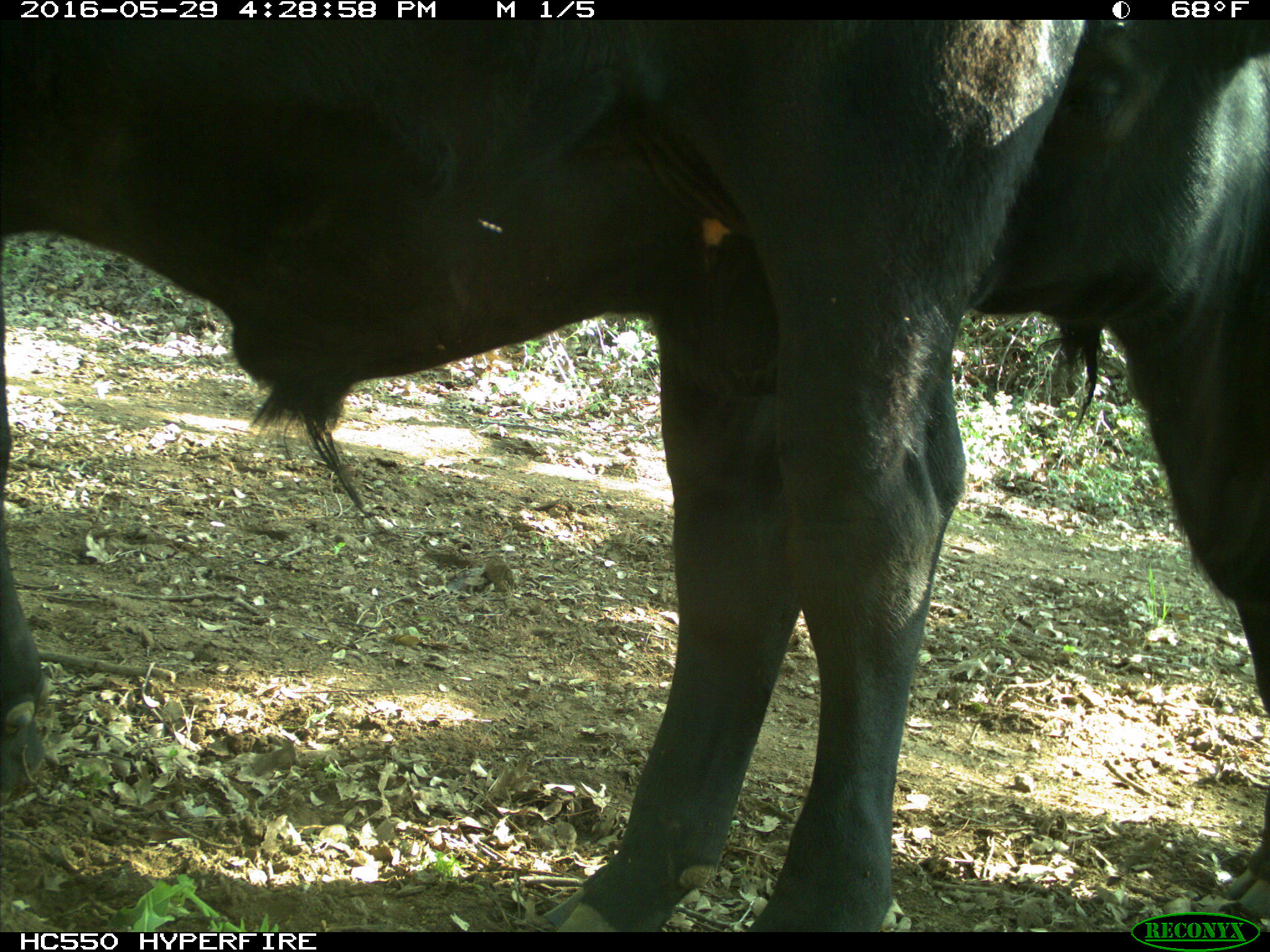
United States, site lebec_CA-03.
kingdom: Animalia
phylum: Chordata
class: Mammalia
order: Artiodactyla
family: Bovidae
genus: Bos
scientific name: Bos taurus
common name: domestic cow